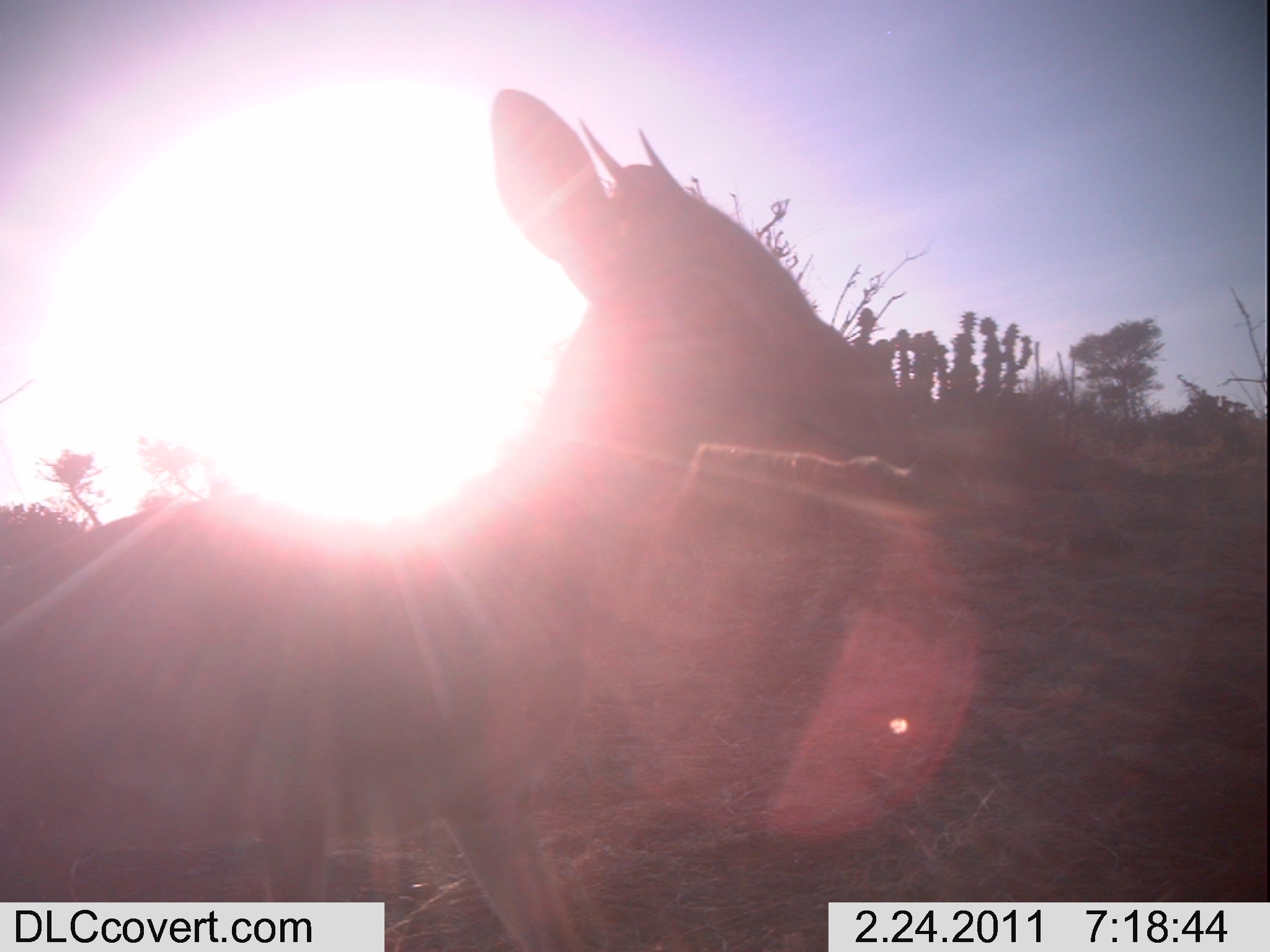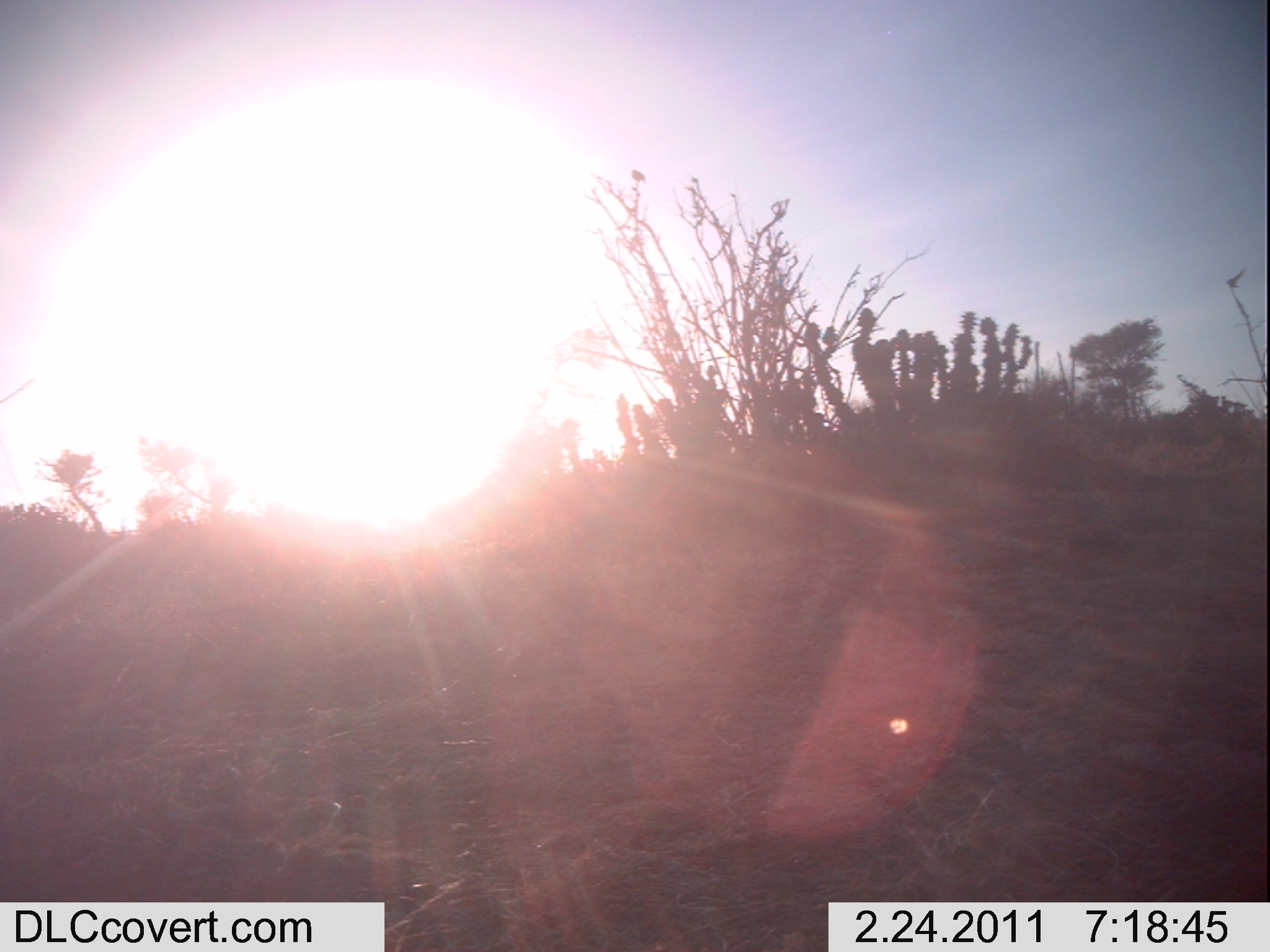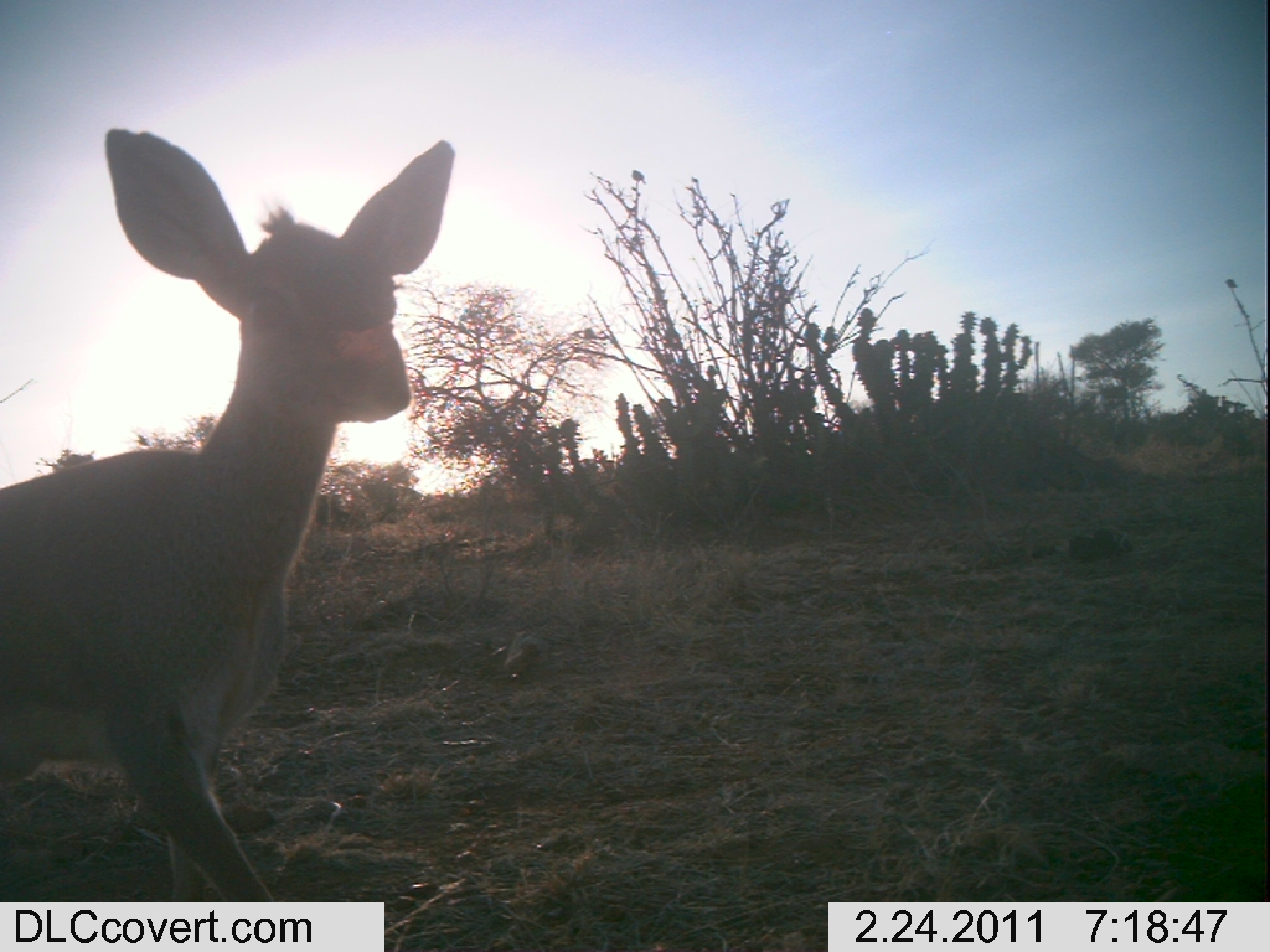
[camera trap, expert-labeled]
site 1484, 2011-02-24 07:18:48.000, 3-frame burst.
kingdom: Animalia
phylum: Chordata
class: Mammalia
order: Artiodactyla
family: Bovidae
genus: Madoqua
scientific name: Madoqua guentheri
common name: günther's dik-dik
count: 1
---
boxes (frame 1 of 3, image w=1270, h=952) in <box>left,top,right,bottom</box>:
madoqua guentheri: <box>0,84,924,944</box>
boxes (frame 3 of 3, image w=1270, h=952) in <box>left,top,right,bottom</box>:
madoqua guentheri: <box>0,125,455,900</box>